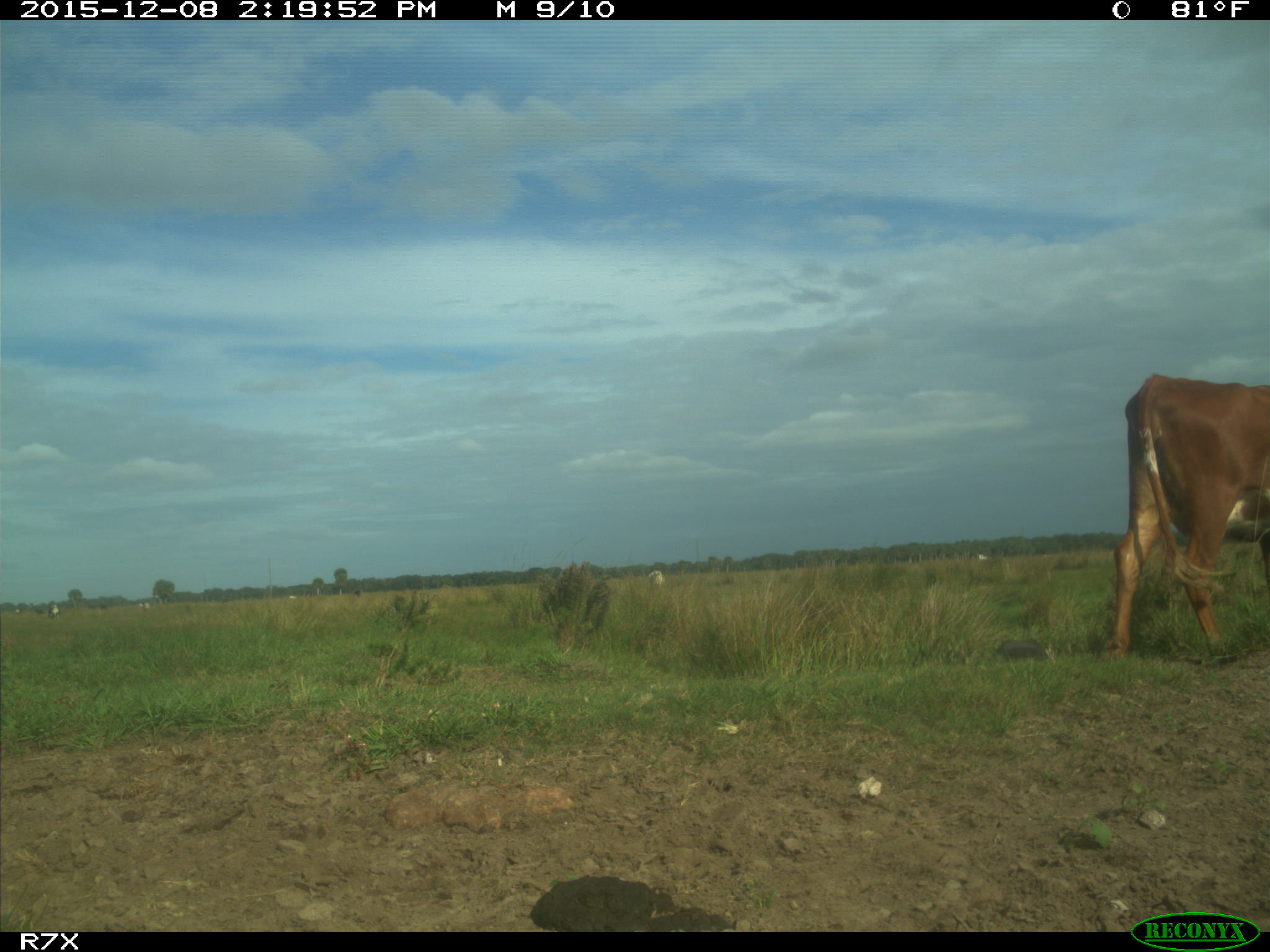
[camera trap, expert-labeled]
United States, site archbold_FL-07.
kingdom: Animalia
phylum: Chordata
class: Mammalia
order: Artiodactyla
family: Bovidae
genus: Bos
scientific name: Bos taurus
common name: domestic cow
Bos taurus (domestic cow).